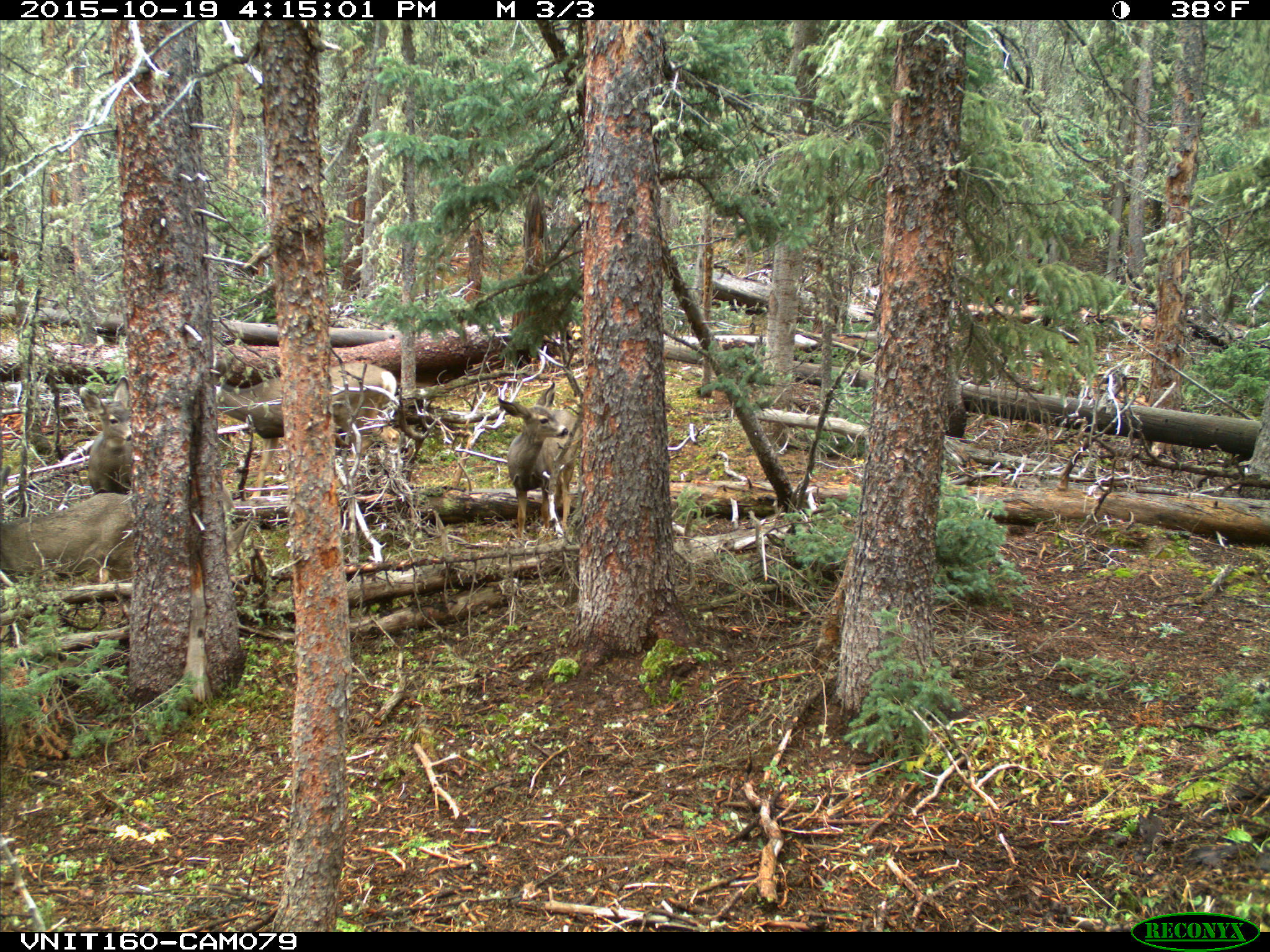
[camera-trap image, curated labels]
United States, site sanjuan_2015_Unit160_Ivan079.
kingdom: Animalia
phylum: Chordata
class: Mammalia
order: Artiodactyla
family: Cervidae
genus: Odocoileus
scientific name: Odocoileus hemionus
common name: mule deer